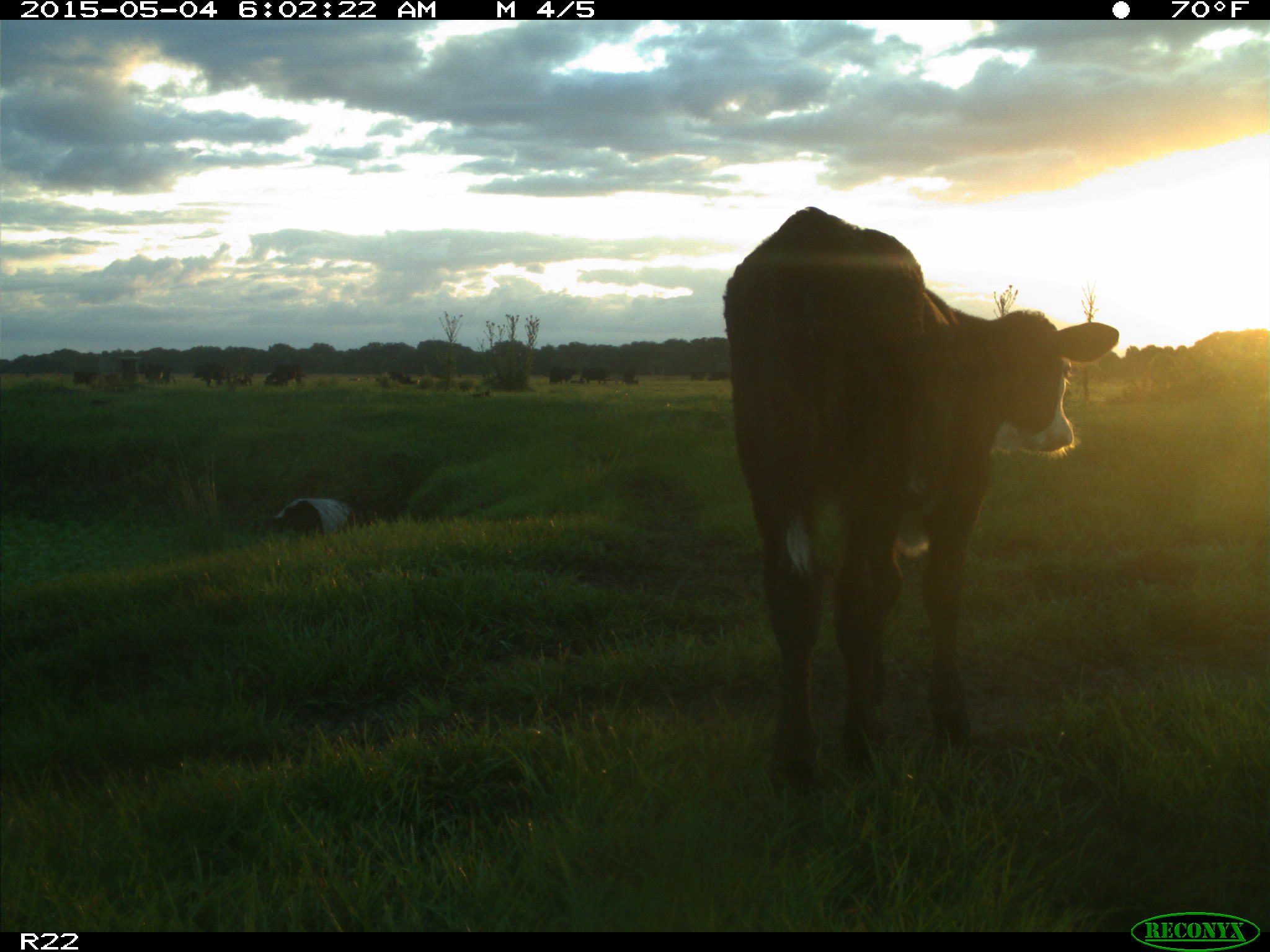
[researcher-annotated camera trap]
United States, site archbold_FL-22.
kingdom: Animalia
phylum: Chordata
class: Mammalia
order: Artiodactyla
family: Bovidae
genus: Bos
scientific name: Bos taurus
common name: domestic cow